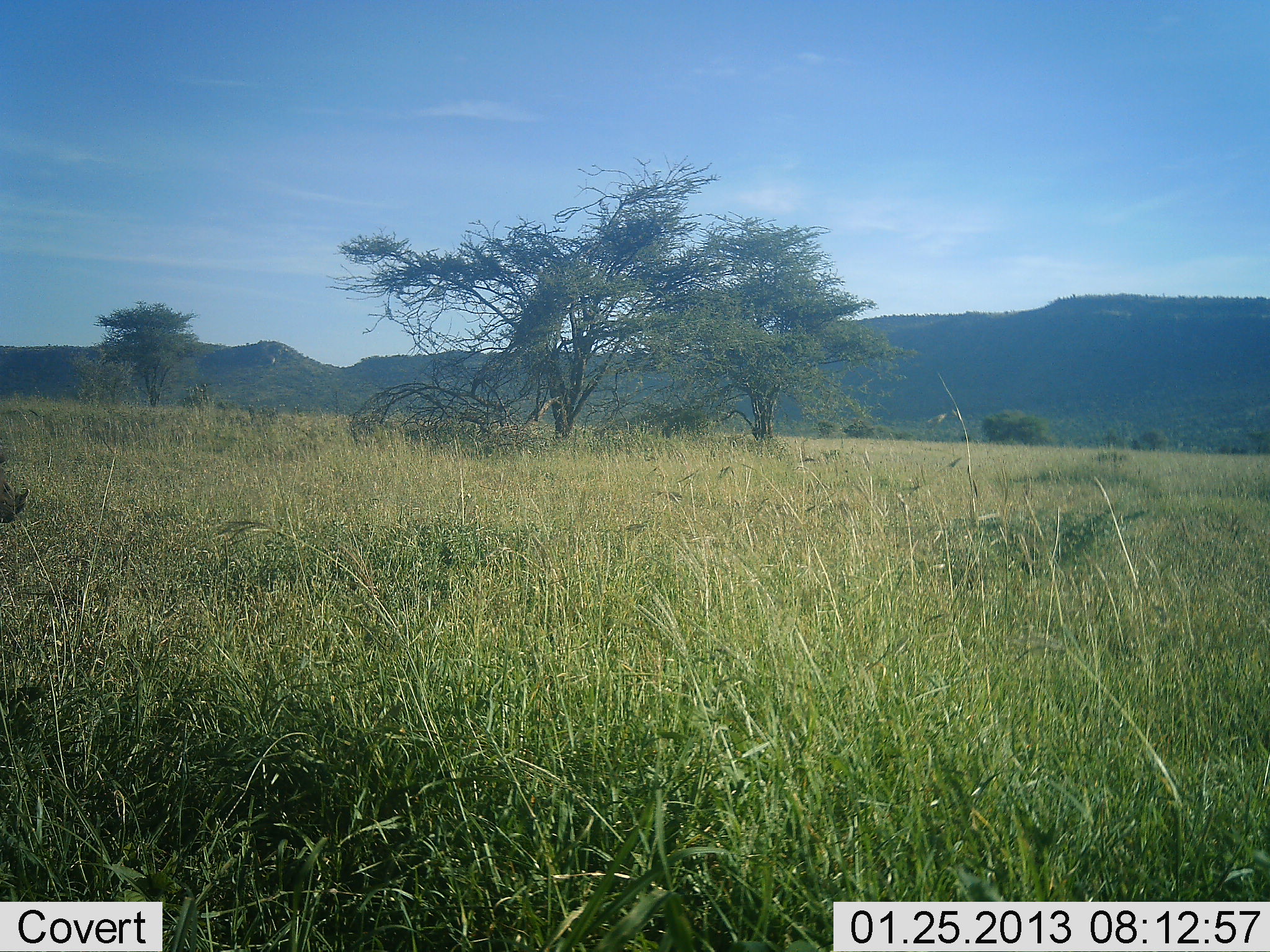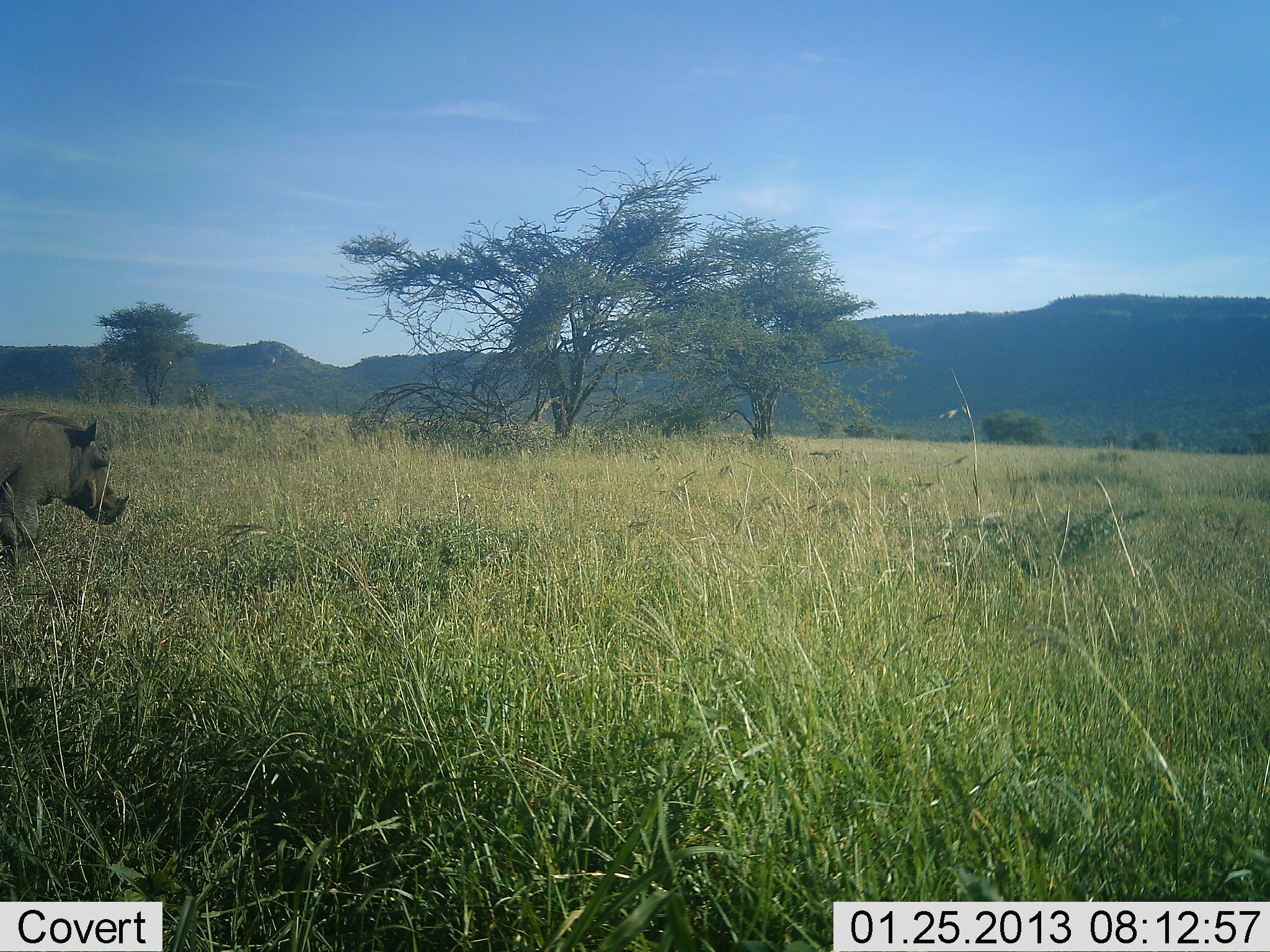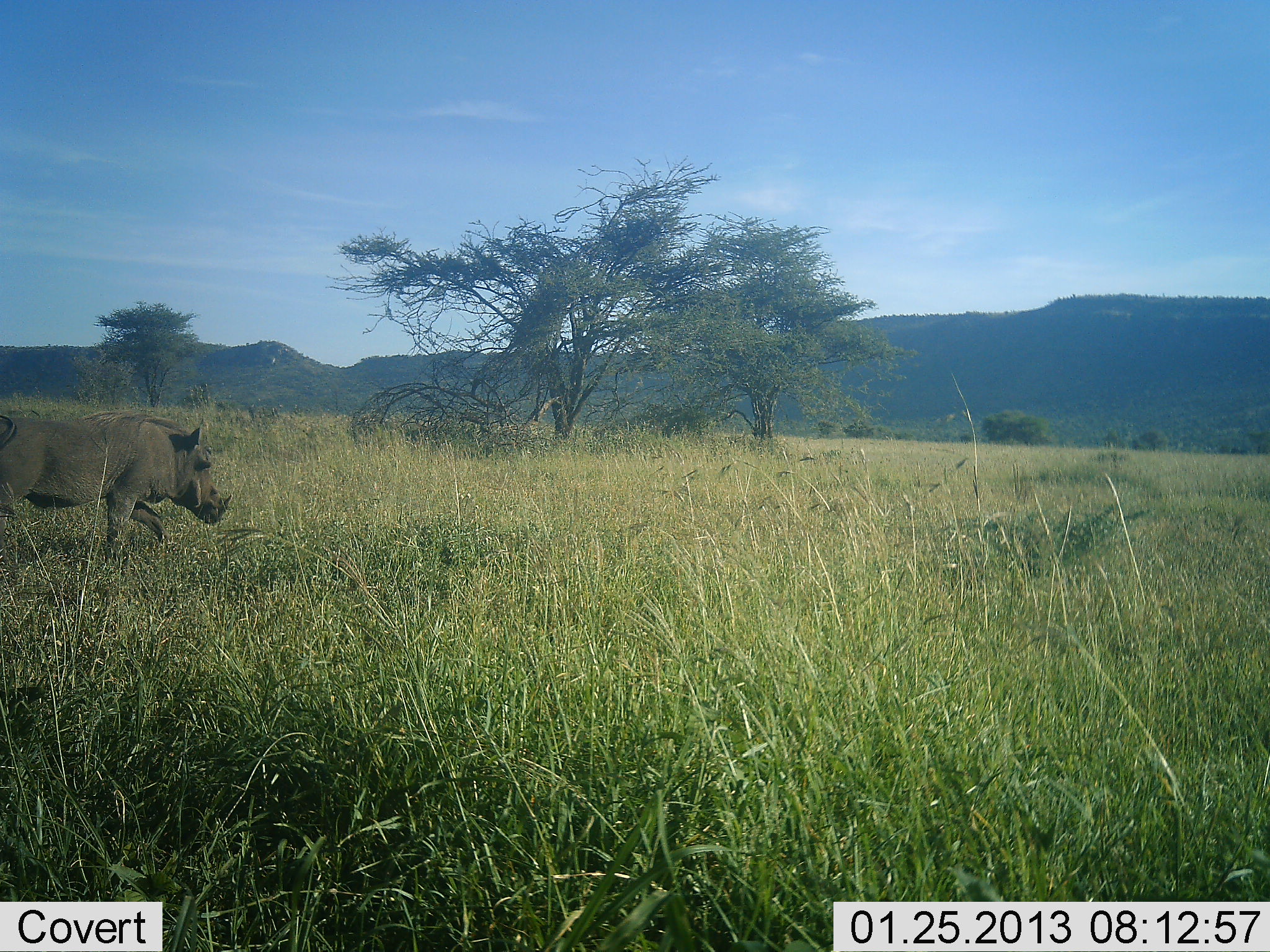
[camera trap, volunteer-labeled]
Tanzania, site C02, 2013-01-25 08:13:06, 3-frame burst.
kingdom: Animalia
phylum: Chordata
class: Mammalia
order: Artiodactyla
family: Suidae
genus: Phacochoerus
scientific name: Phacochoerus africanus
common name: warthog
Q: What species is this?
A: Warthog (Phacochoerus africanus).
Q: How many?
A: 1.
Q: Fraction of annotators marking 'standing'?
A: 3%.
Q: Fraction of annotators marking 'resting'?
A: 0%.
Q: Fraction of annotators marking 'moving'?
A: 97%.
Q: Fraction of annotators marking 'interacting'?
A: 0%.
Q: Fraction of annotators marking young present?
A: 0%.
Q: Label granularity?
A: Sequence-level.